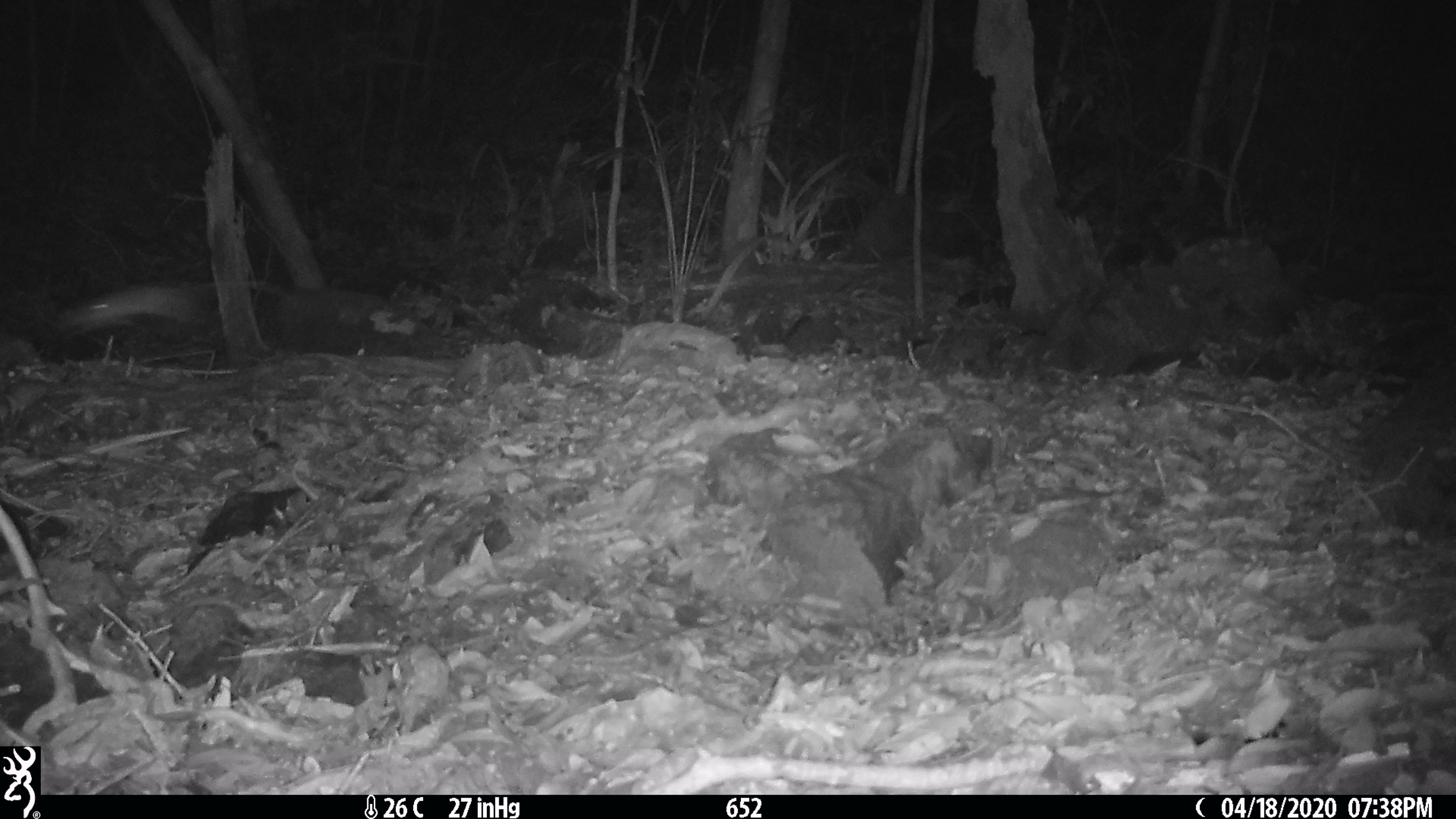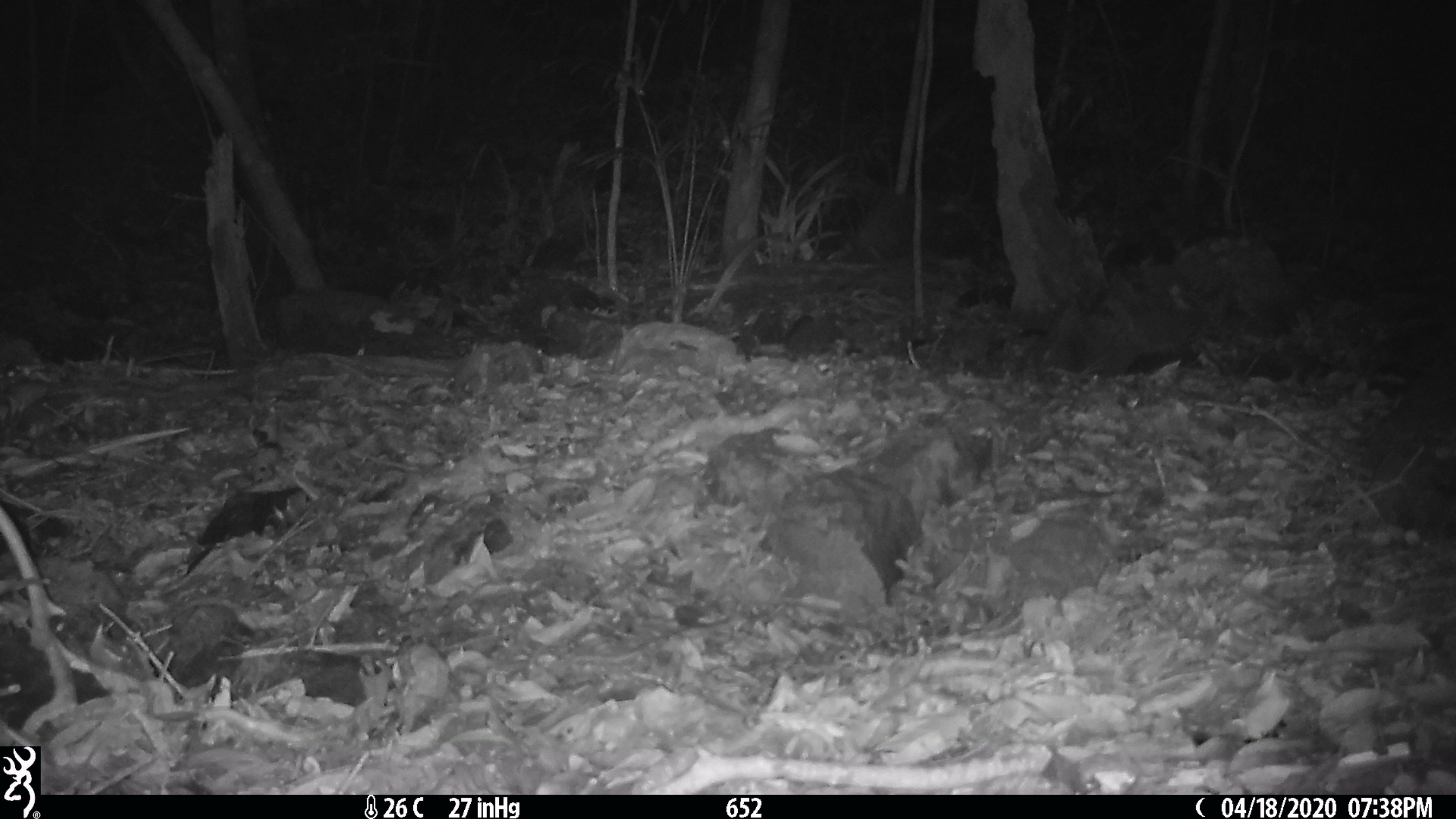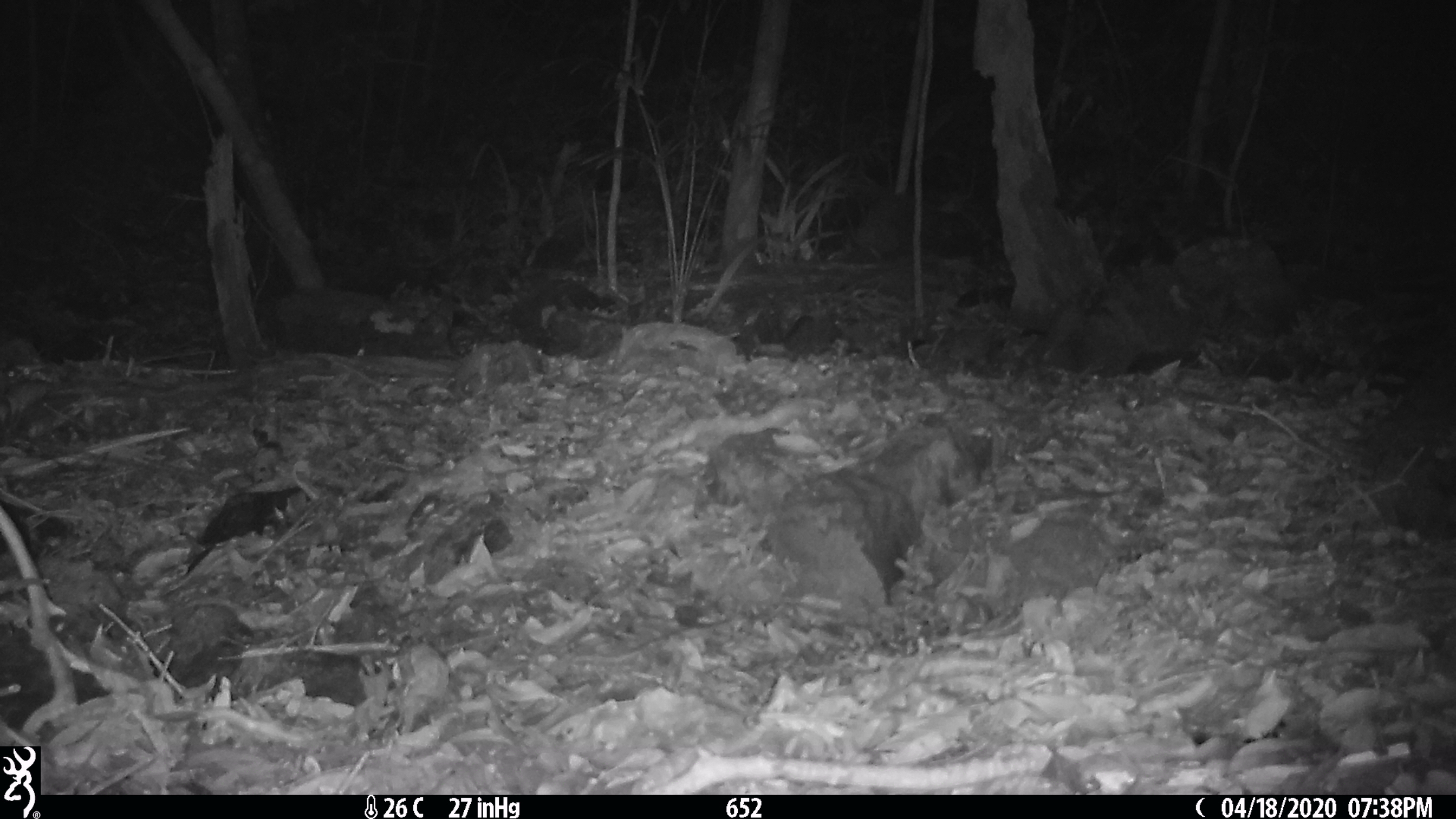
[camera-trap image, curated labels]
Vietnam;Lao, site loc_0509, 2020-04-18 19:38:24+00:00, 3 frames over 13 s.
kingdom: Animalia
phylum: Chordata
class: Mammalia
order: Rodentia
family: Muridae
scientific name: Muridae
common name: old-world mice and rats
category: unidentified murid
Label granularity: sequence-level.